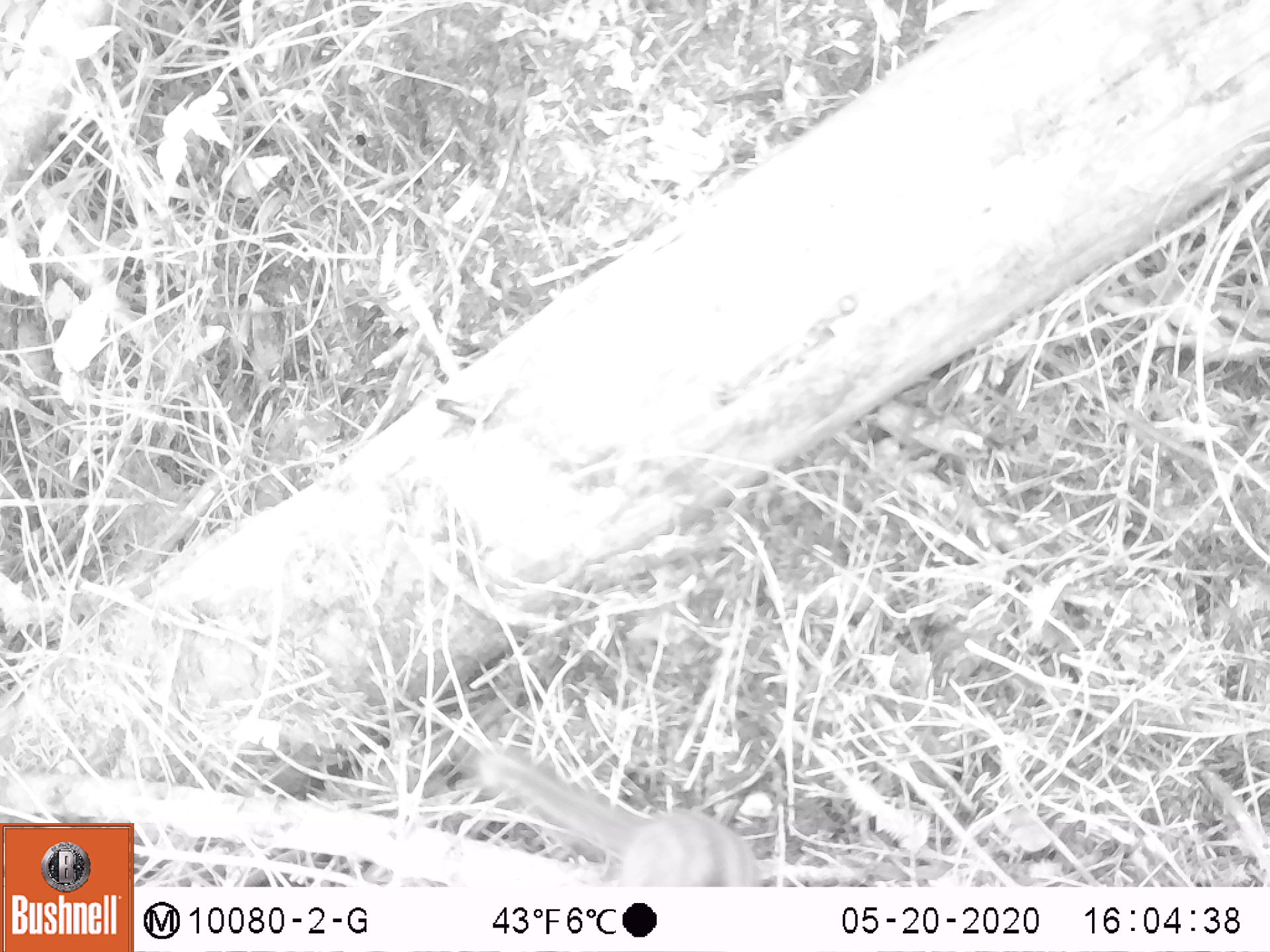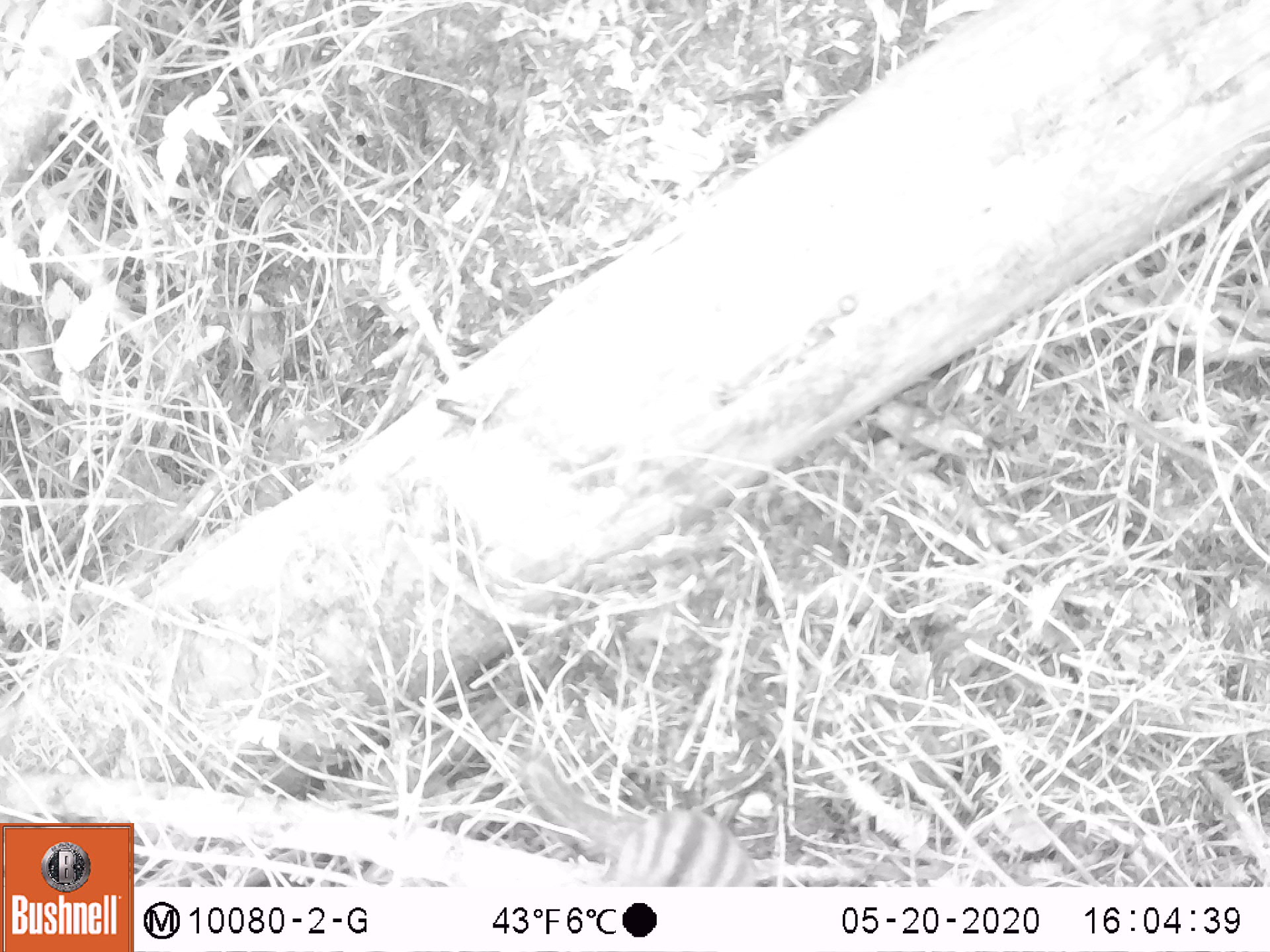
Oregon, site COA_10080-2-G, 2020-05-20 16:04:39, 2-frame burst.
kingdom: Animalia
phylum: Chordata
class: Mammalia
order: Rodentia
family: Sciuridae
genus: Neotamias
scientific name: Neotamias townsendii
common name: townsend's chipmunk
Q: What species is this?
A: Townsend's chipmunk (Neotamias townsendii).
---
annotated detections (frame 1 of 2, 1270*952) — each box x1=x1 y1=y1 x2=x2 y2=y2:
townsend's chipmunk: x1=468 y1=741 x2=763 y2=880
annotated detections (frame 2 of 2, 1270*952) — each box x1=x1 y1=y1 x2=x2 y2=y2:
townsend's chipmunk: x1=512 y1=745 x2=759 y2=880